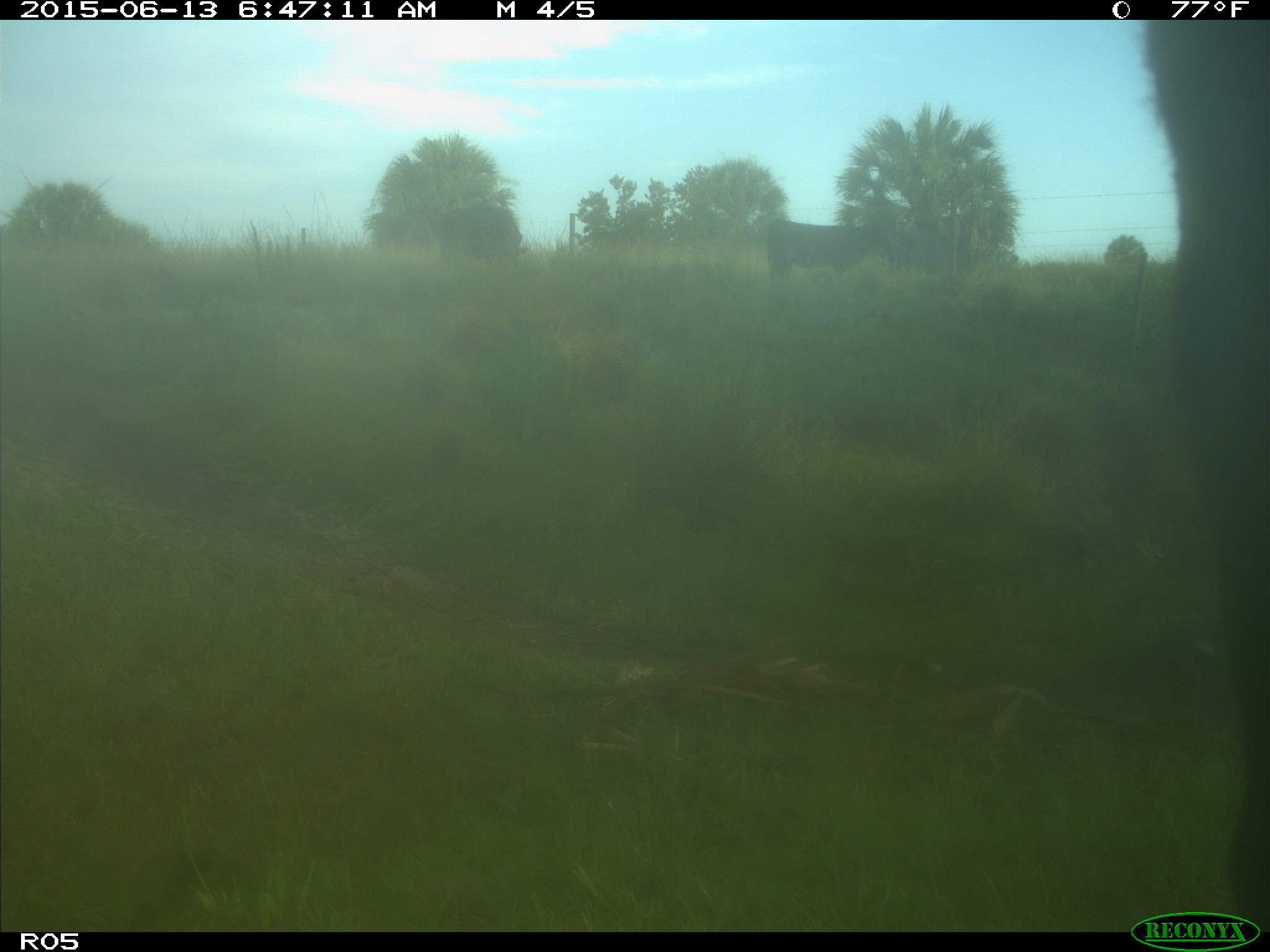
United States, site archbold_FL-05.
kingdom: Animalia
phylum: Chordata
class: Mammalia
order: Artiodactyla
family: Bovidae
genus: Bos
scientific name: Bos taurus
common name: domestic cow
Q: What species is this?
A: Bos taurus (domestic cow).